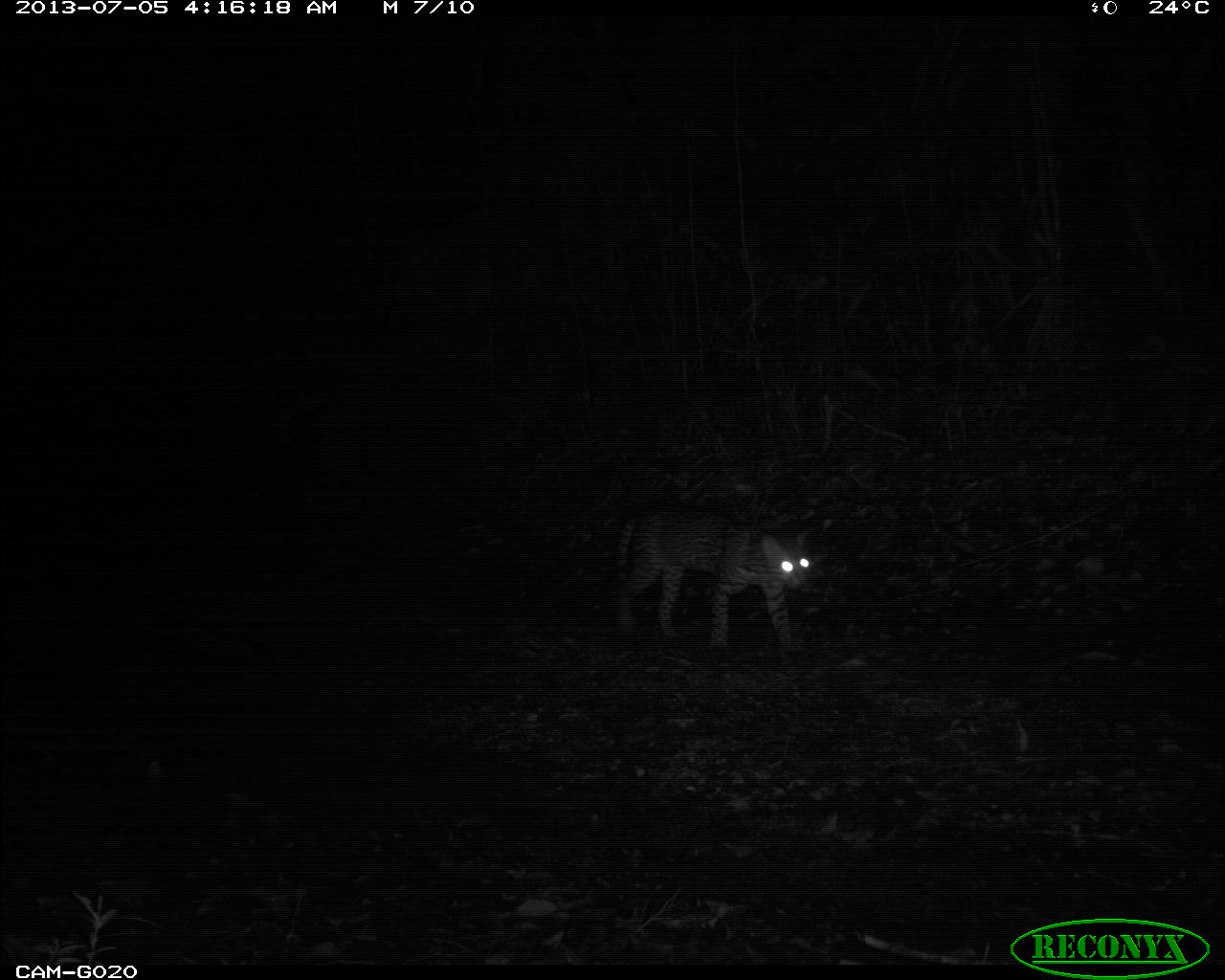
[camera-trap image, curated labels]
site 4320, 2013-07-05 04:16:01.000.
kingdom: Animalia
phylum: Chordata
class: Mammalia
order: Carnivora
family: Felidae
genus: Leopardus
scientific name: Leopardus pardalis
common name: ocelot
Leopardus pardalis (ocelot), count 1, sex male.